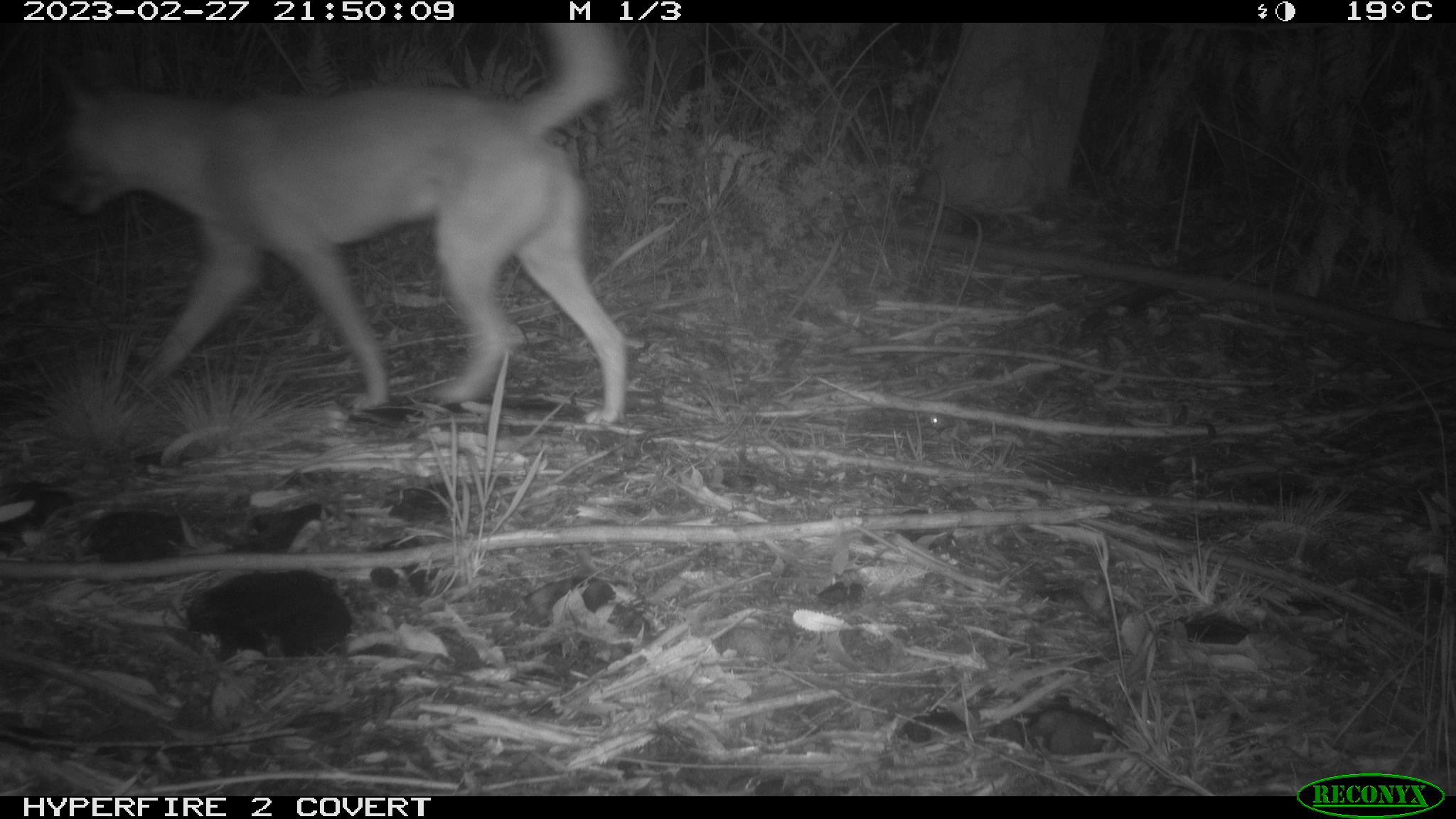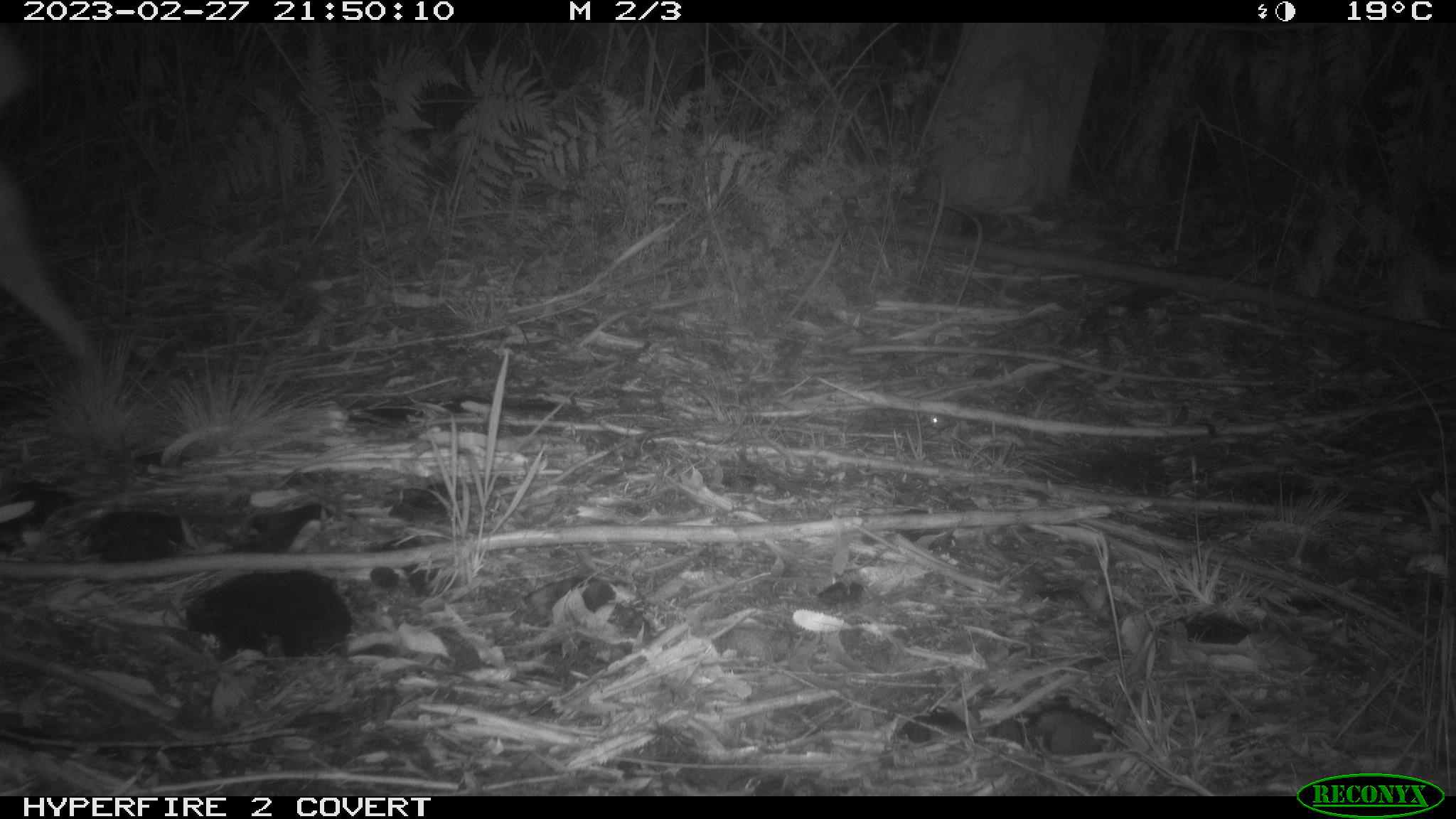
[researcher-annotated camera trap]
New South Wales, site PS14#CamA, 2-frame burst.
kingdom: Animalia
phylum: Chordata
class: Mammalia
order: Carnivora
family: Canidae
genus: Canis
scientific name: Canis familiaris dingo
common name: dingo